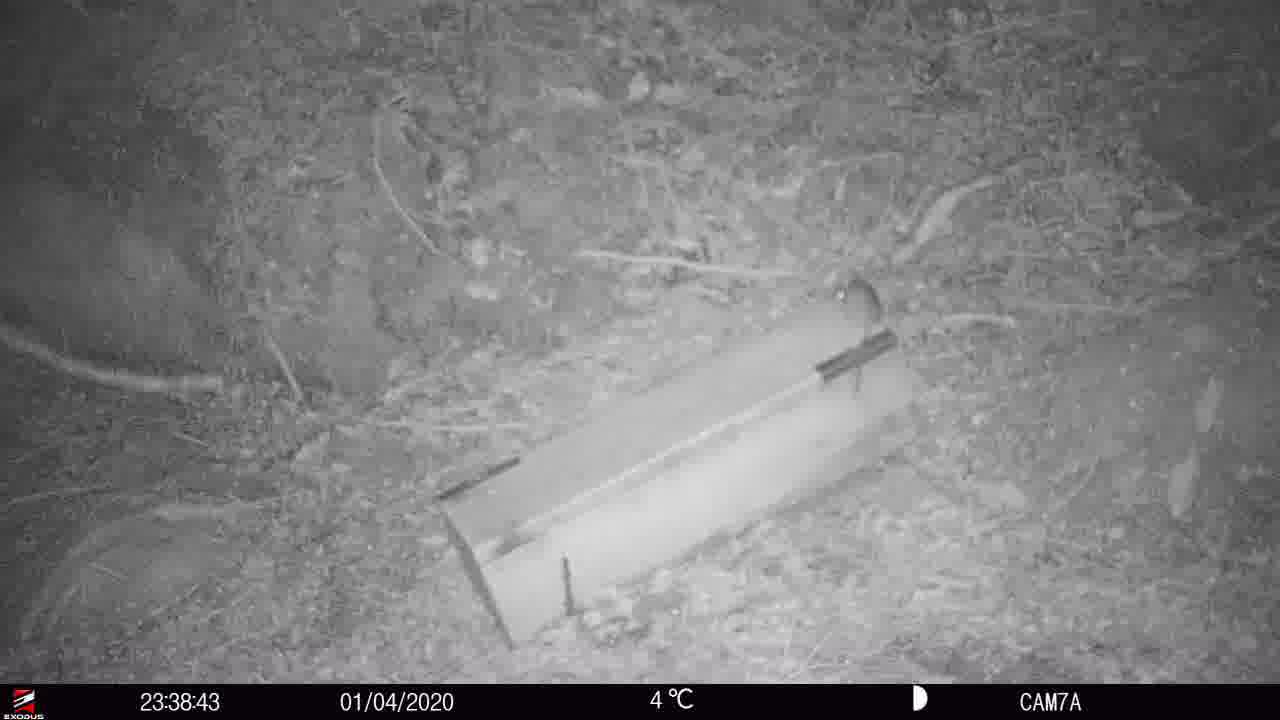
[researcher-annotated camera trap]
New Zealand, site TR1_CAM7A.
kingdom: Animalia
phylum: Chordata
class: Mammalia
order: Rodentia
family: Muridae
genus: Rattus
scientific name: Rattus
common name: rat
Rat (Rattus).